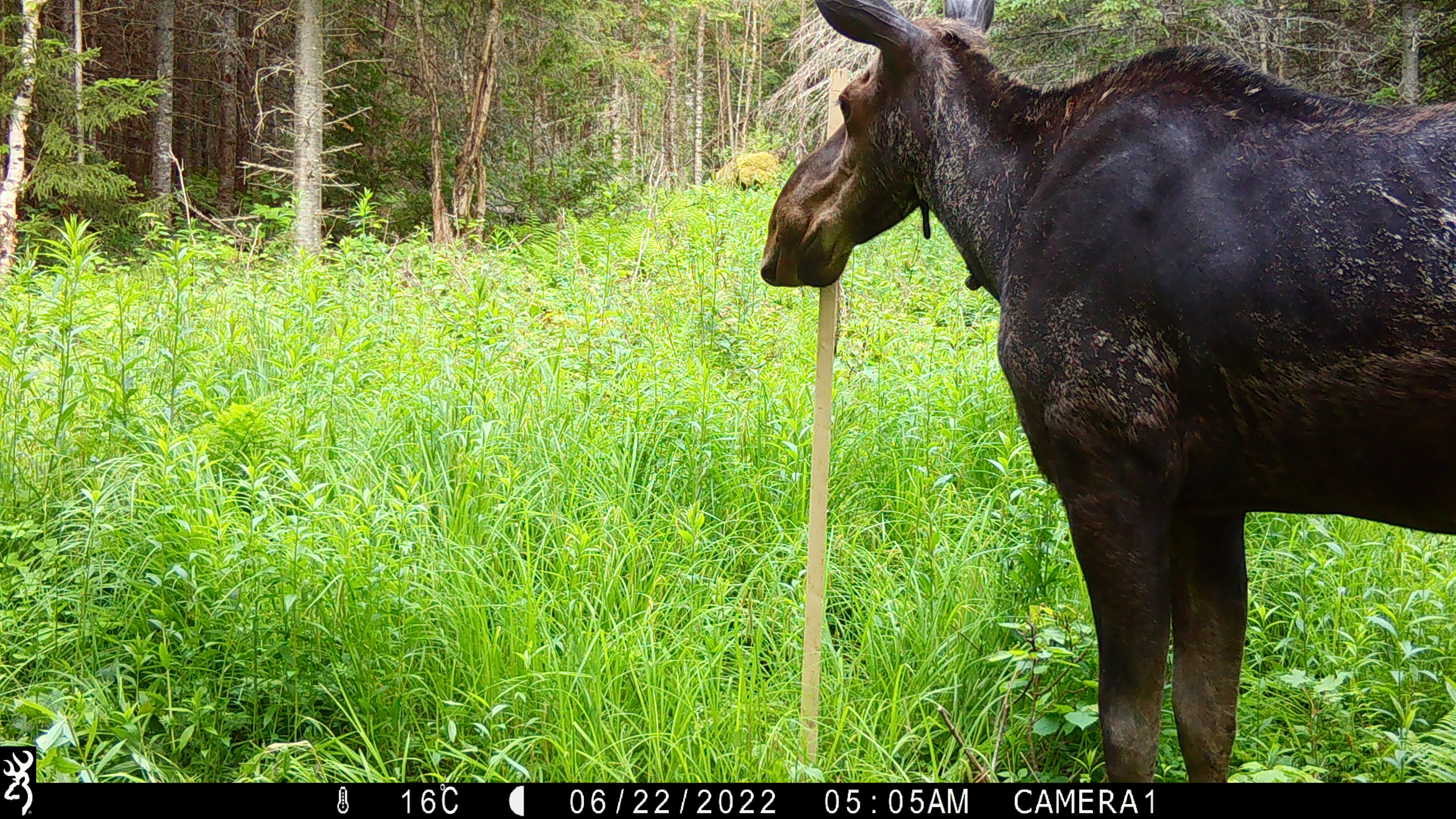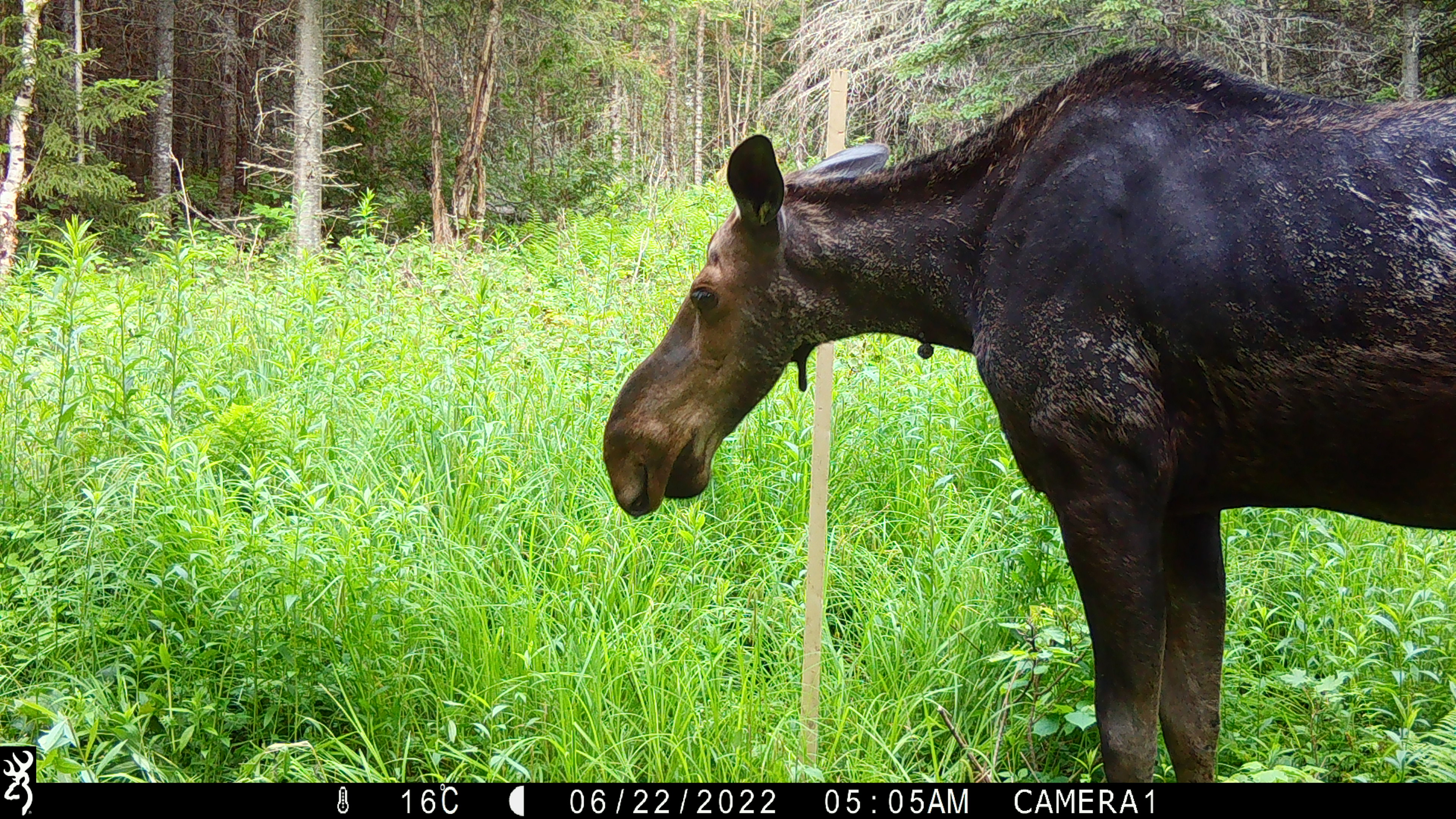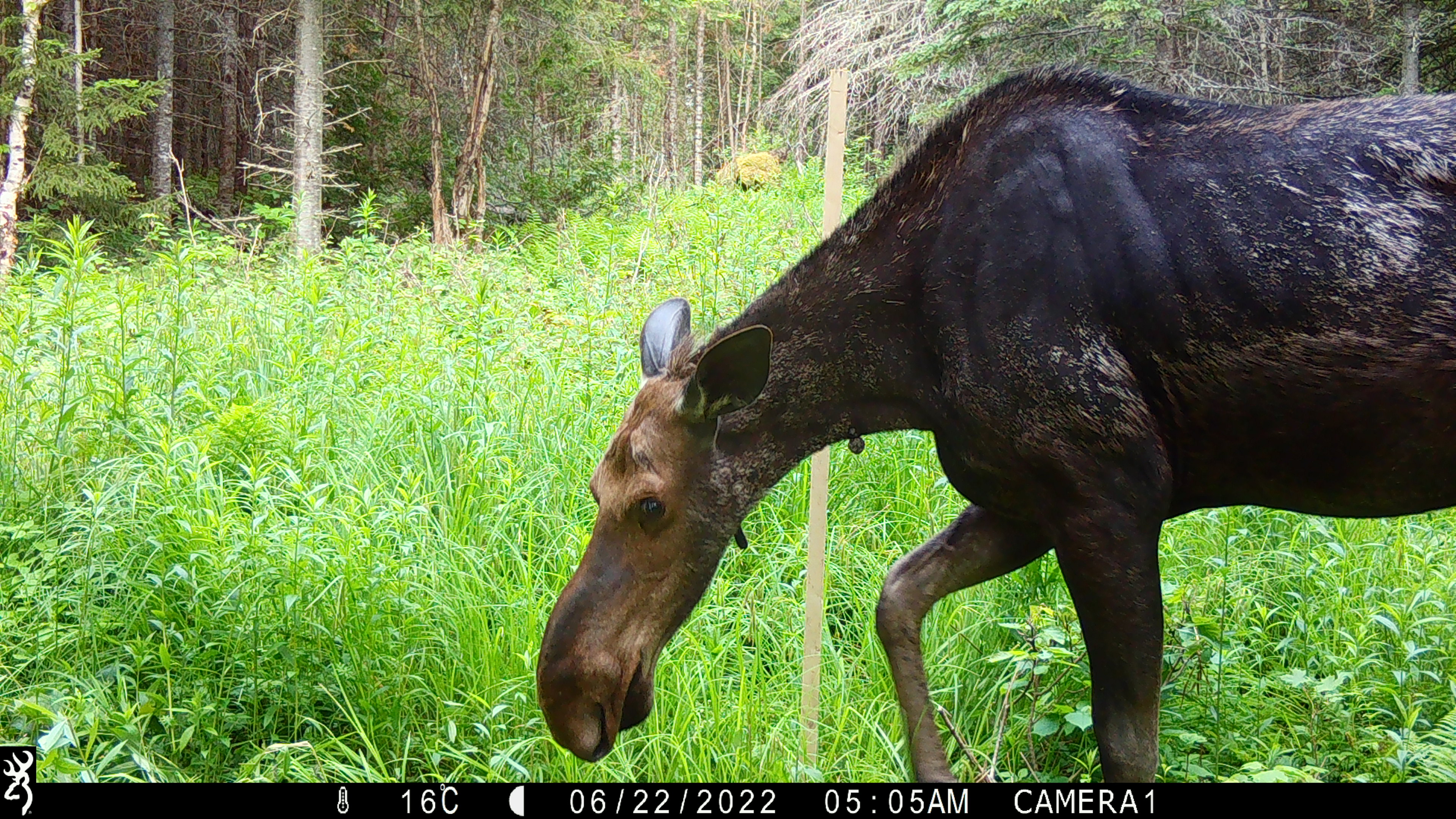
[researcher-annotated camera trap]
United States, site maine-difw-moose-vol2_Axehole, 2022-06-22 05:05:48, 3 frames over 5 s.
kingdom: Animalia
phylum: Chordata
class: Mammalia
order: Artiodactyla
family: Cervidae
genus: Alces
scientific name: Alces alces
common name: moose